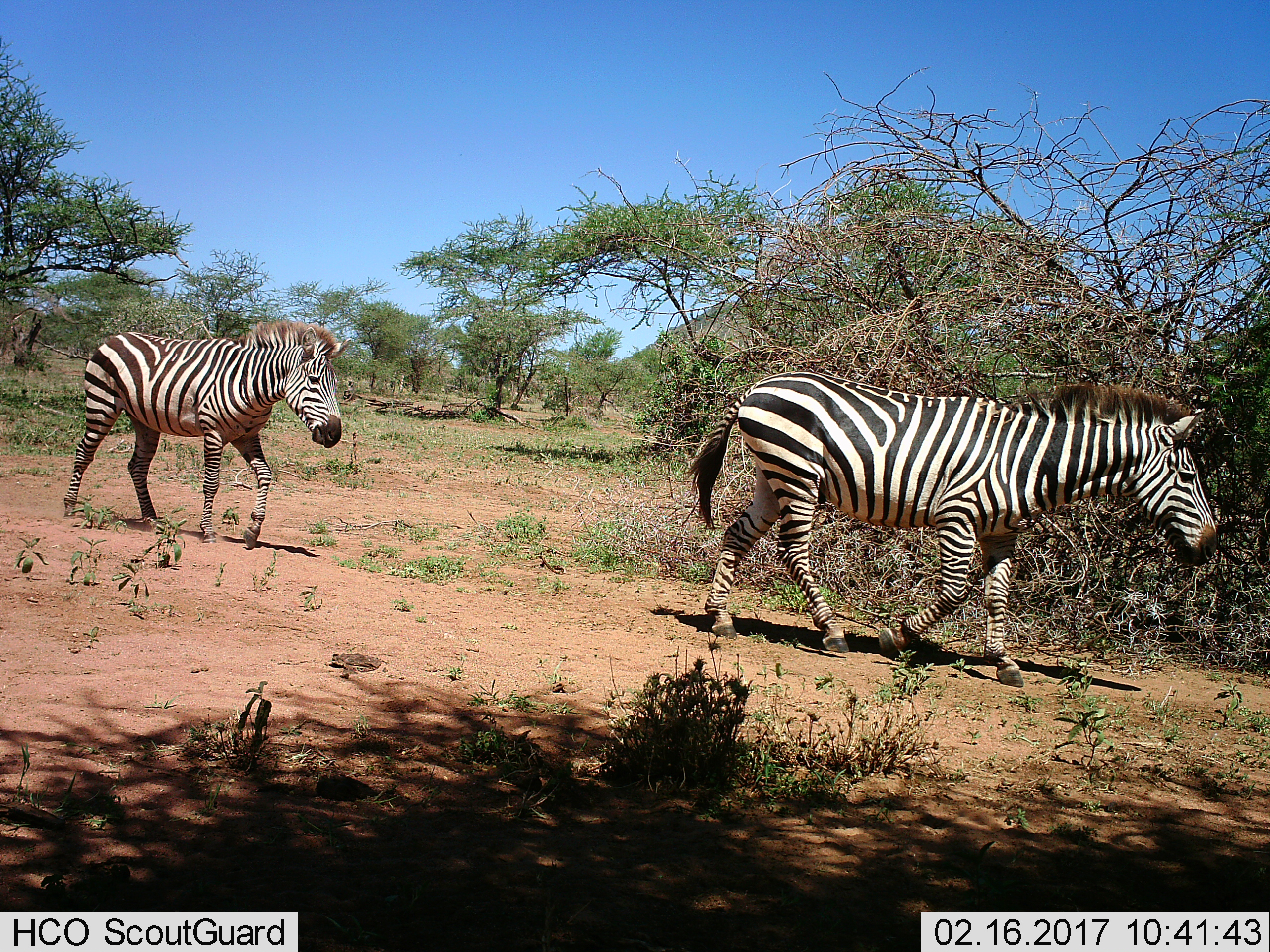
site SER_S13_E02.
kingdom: Animalia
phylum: Chordata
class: Mammalia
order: Perissodactyla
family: Equidae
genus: Equus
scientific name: Equus quagga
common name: plains zebra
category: zebraplains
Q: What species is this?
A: Zebraplains (plains zebra) (Equus quagga).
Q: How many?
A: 2.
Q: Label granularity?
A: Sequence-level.